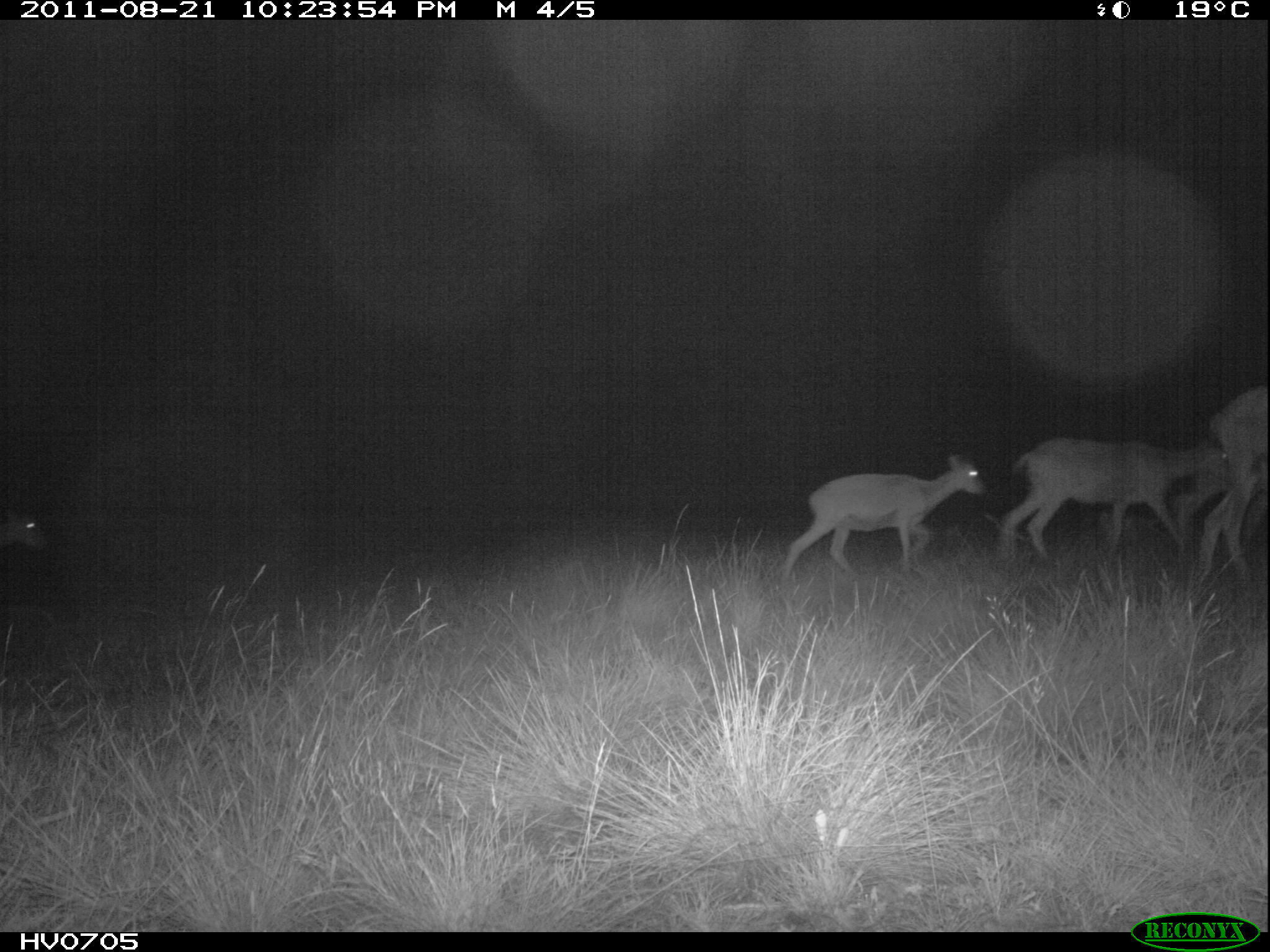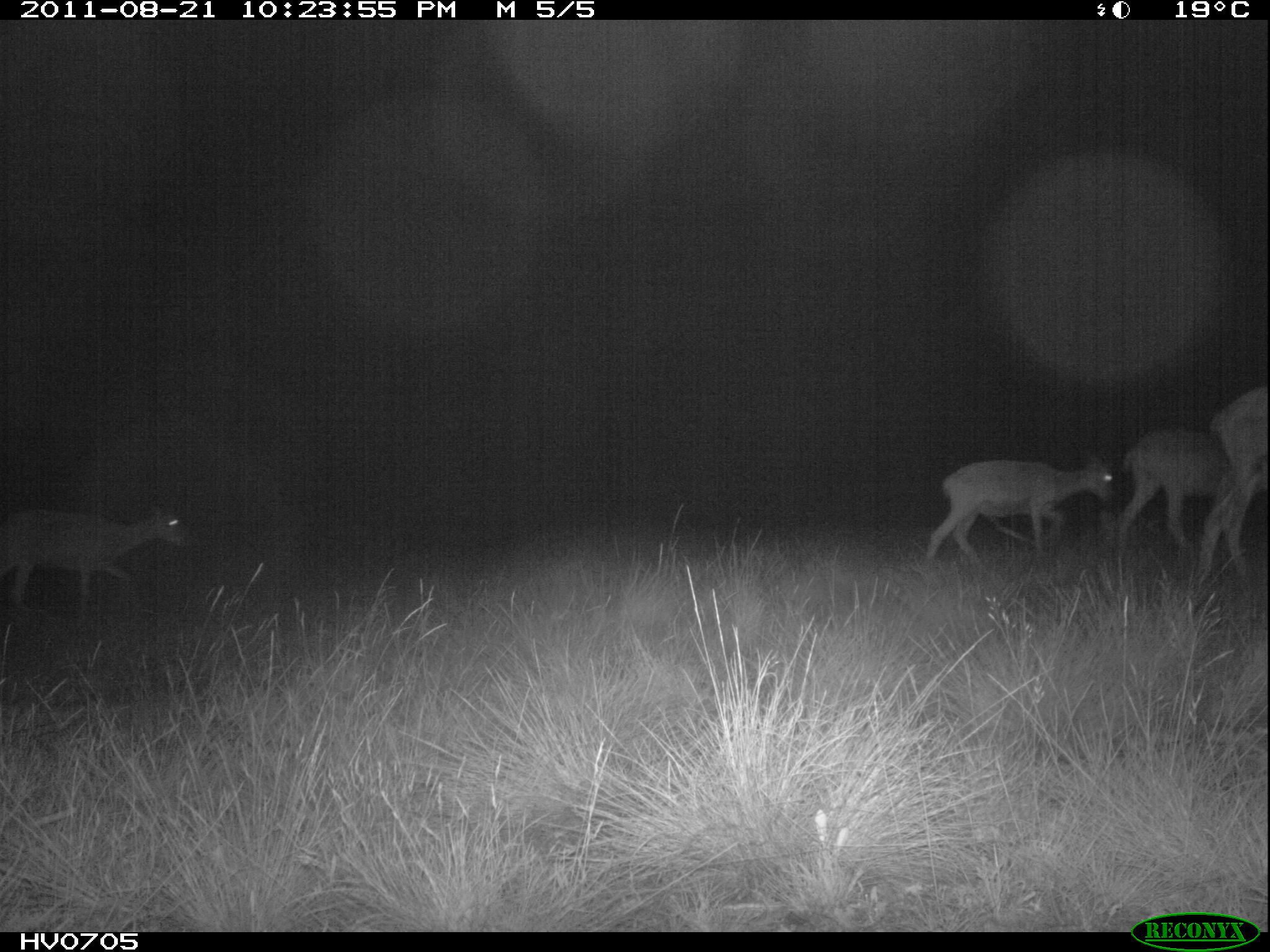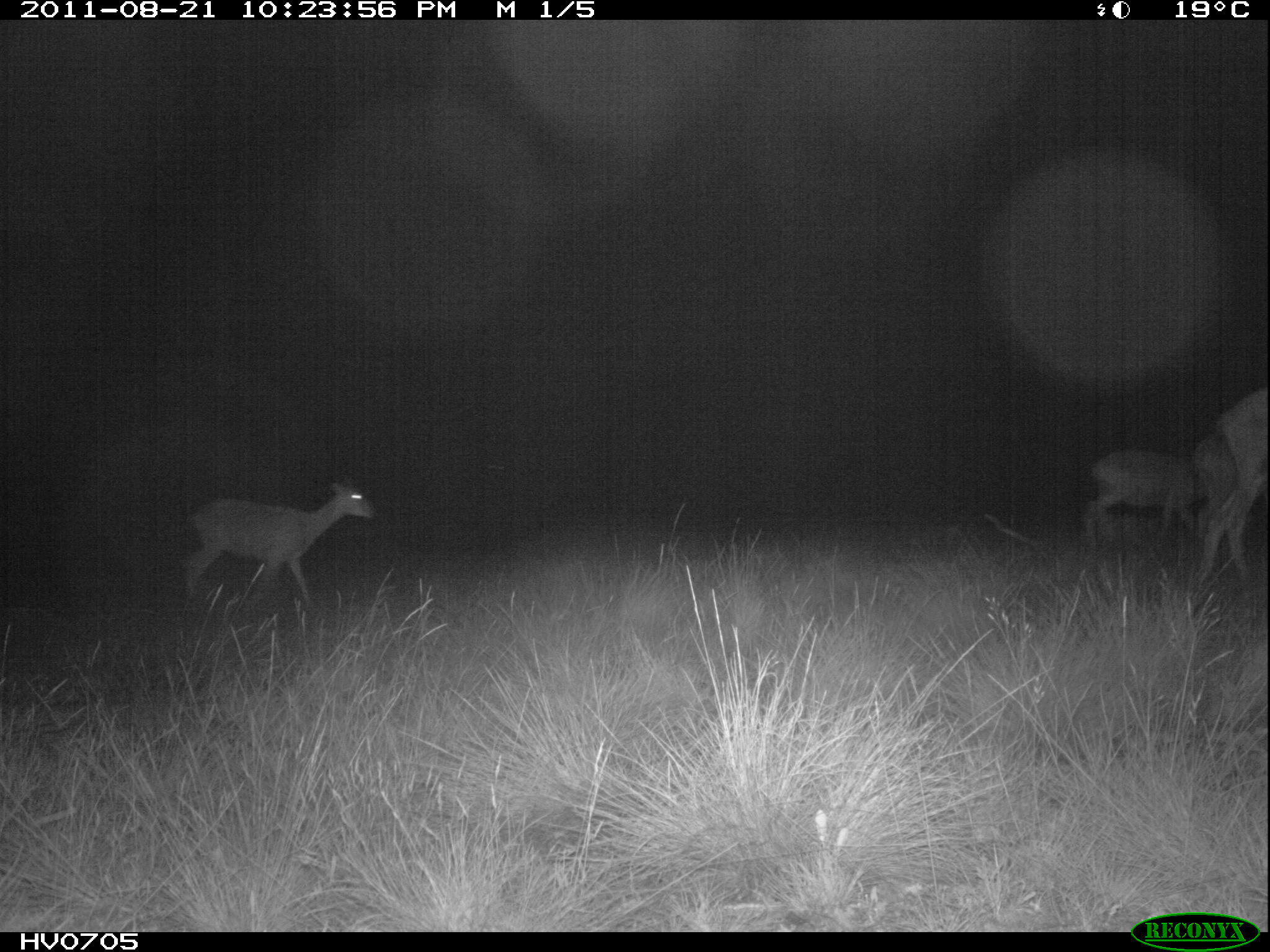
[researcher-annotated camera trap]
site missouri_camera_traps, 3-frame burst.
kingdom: Animalia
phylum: Chordata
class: Mammalia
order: Artiodactyla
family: Bovidae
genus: Ovis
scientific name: Ovis ammon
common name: mouflon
Mouflon (Ovis ammon). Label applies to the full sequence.